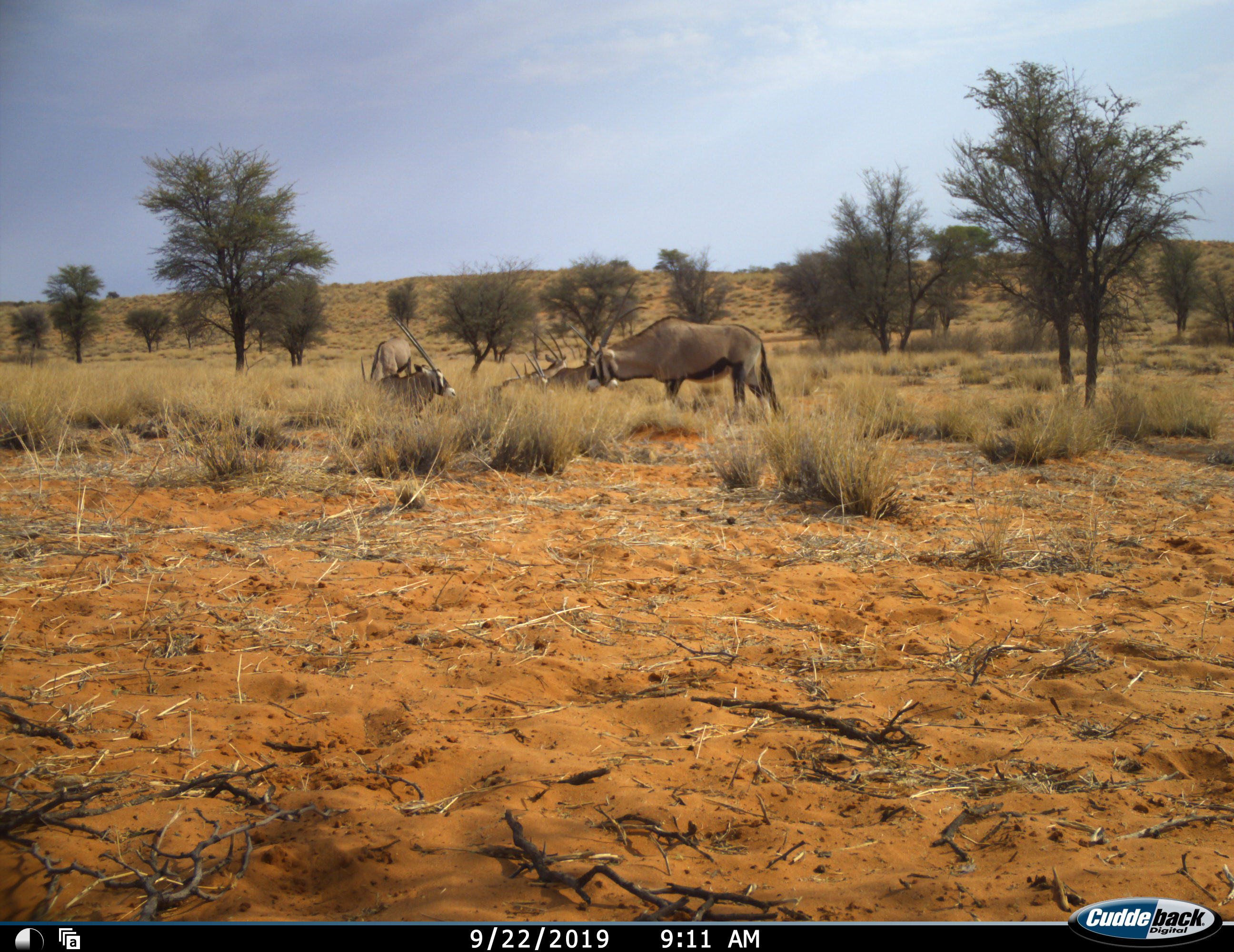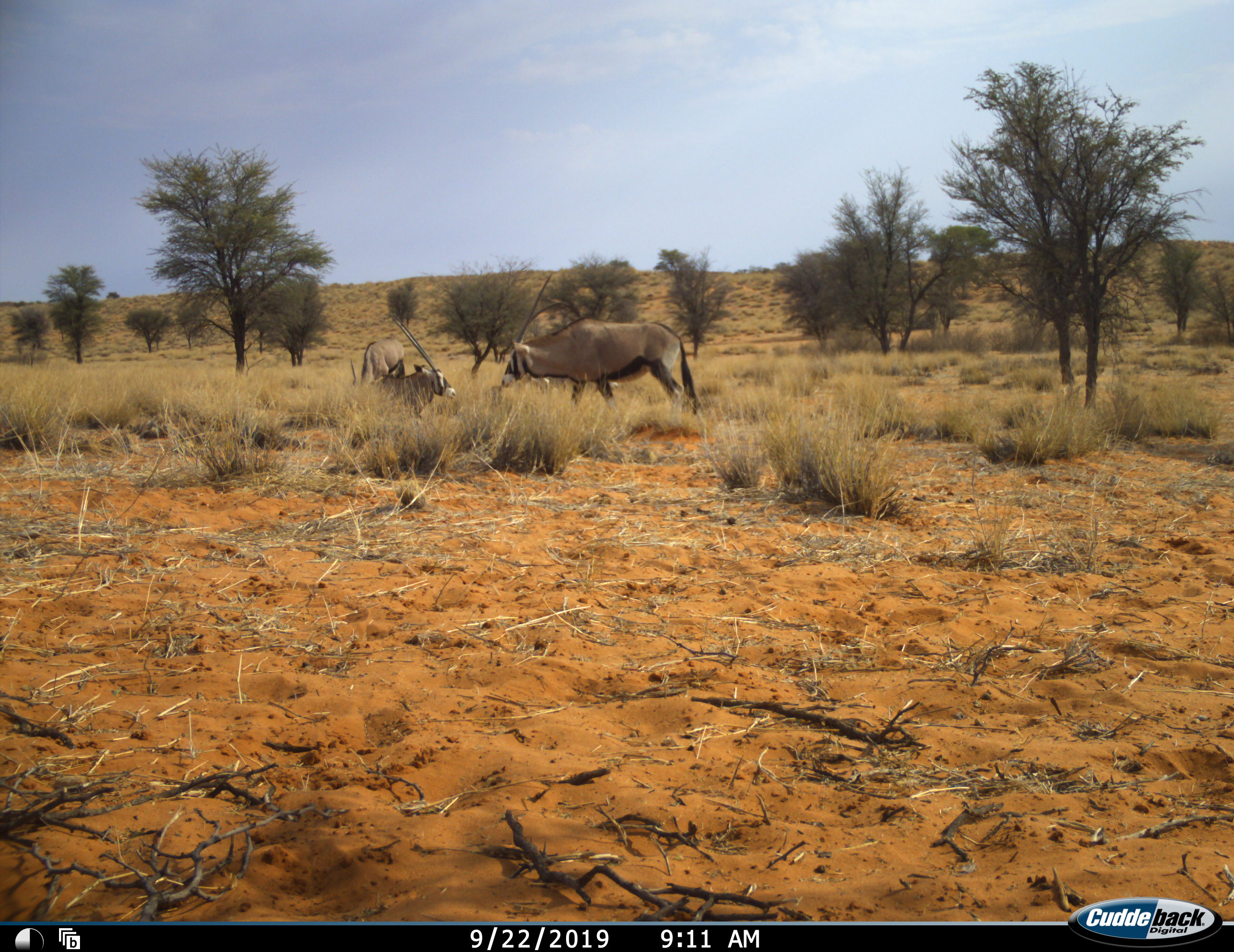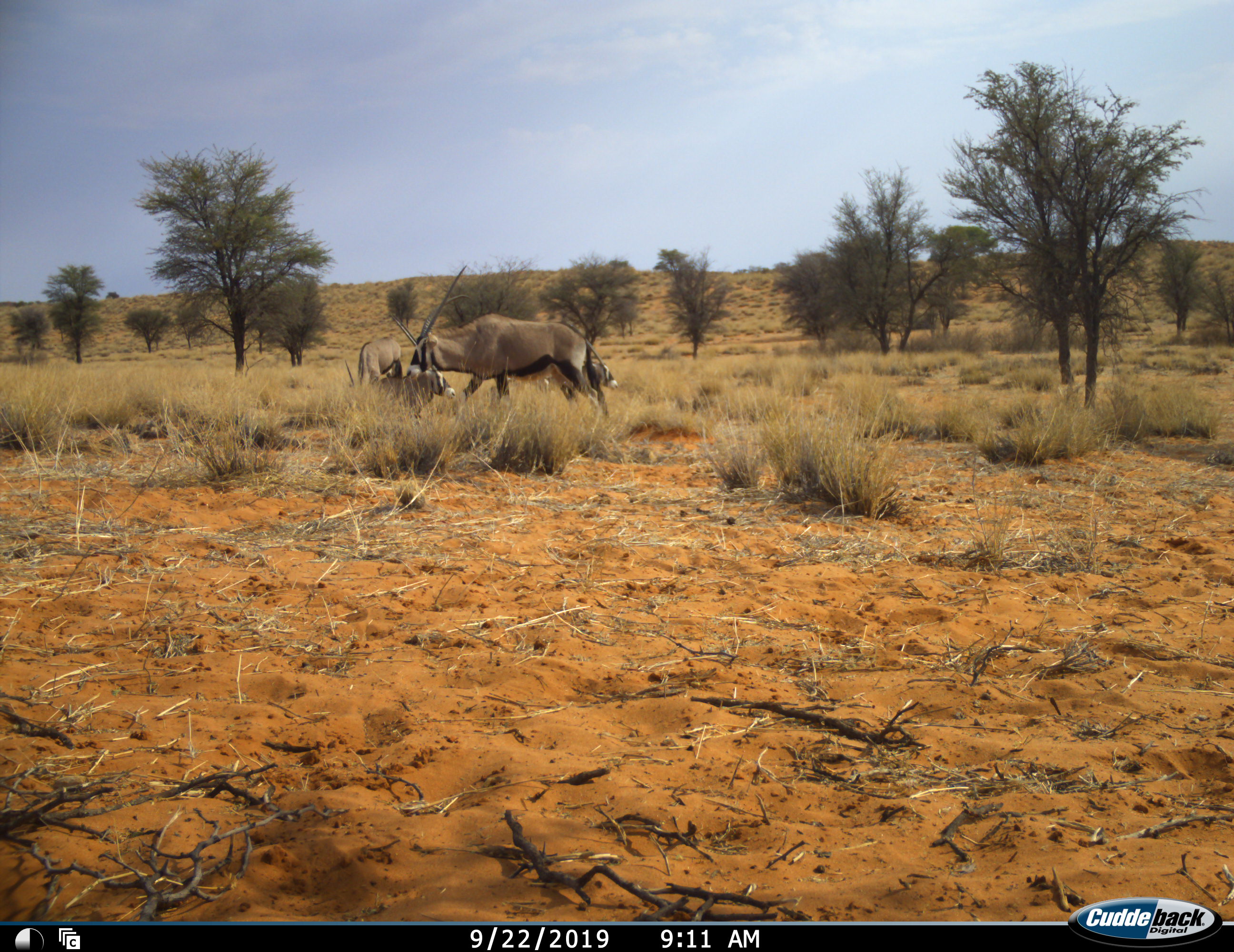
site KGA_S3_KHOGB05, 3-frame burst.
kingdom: Animalia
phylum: Chordata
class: Mammalia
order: Artiodactyla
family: Bovidae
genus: Oryx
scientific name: Oryx gazella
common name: gemsbok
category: oryx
Oryx (gemsbok) (Oryx gazella), count 6. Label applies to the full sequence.